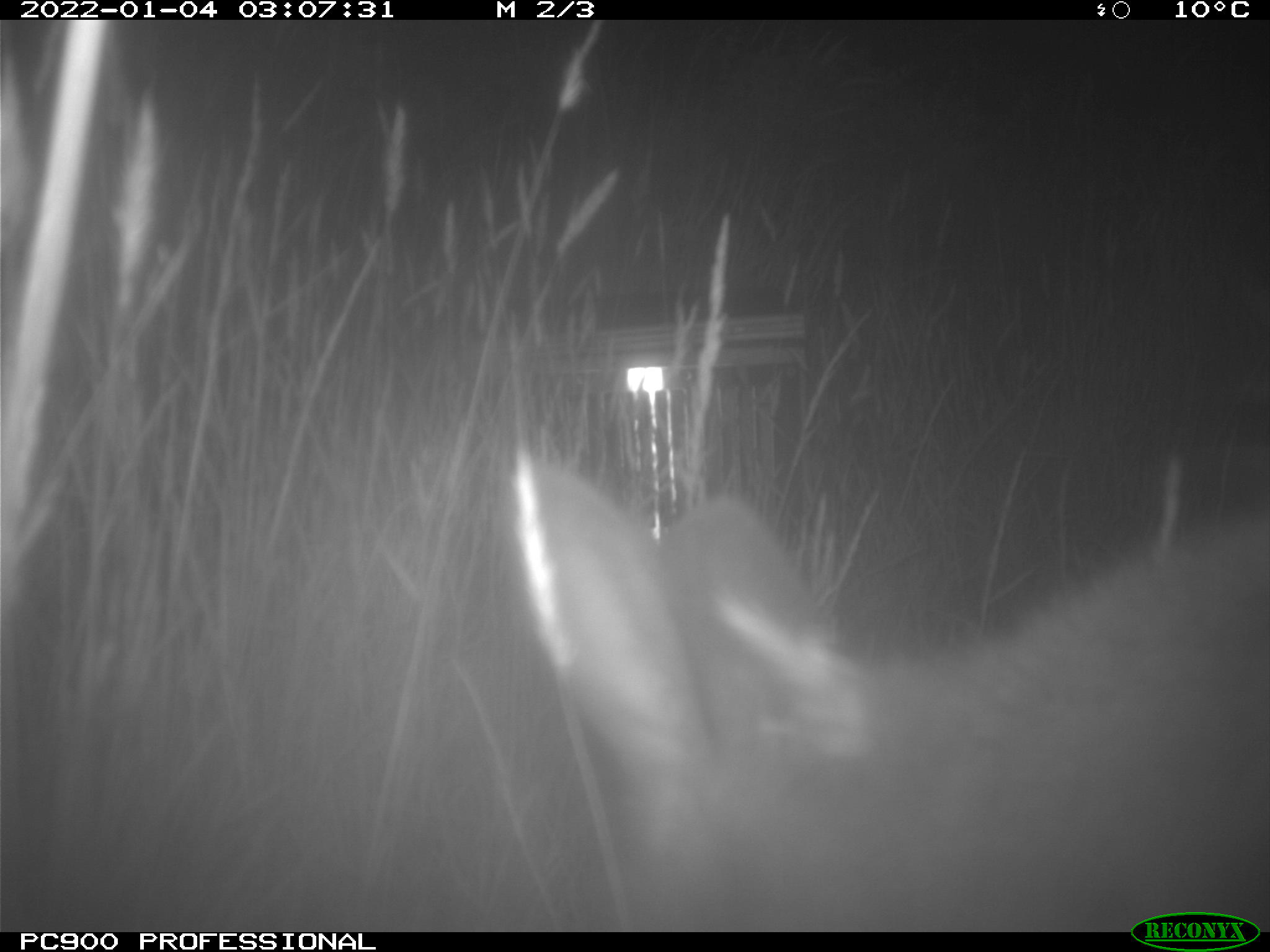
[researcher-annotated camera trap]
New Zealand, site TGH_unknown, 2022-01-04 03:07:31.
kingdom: Animalia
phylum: Chordata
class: Mammalia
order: Diprotodontia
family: Macropodidae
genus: Notamacropus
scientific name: Notamacropus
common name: wallaby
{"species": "wallaby (Notamacropus)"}